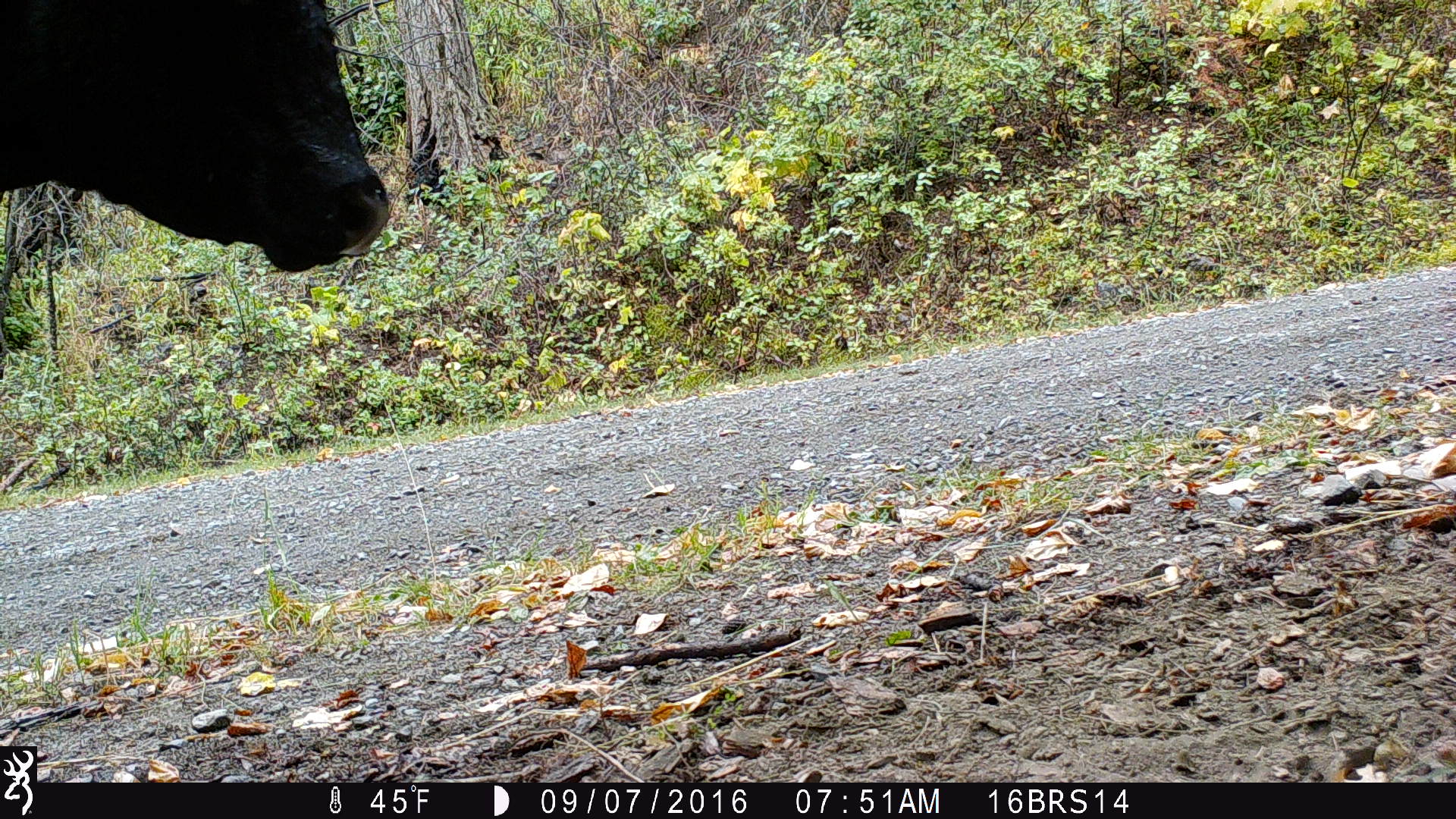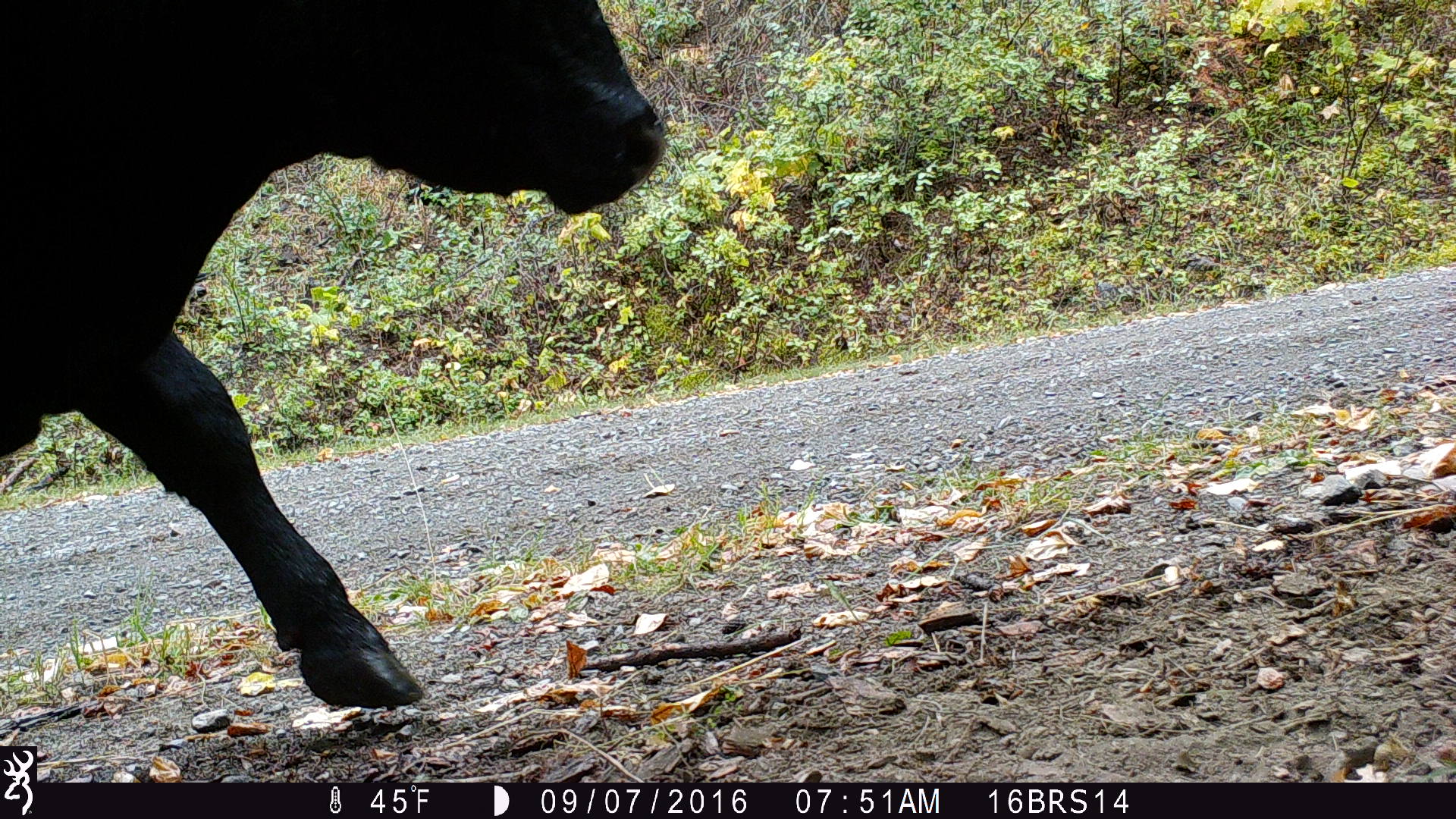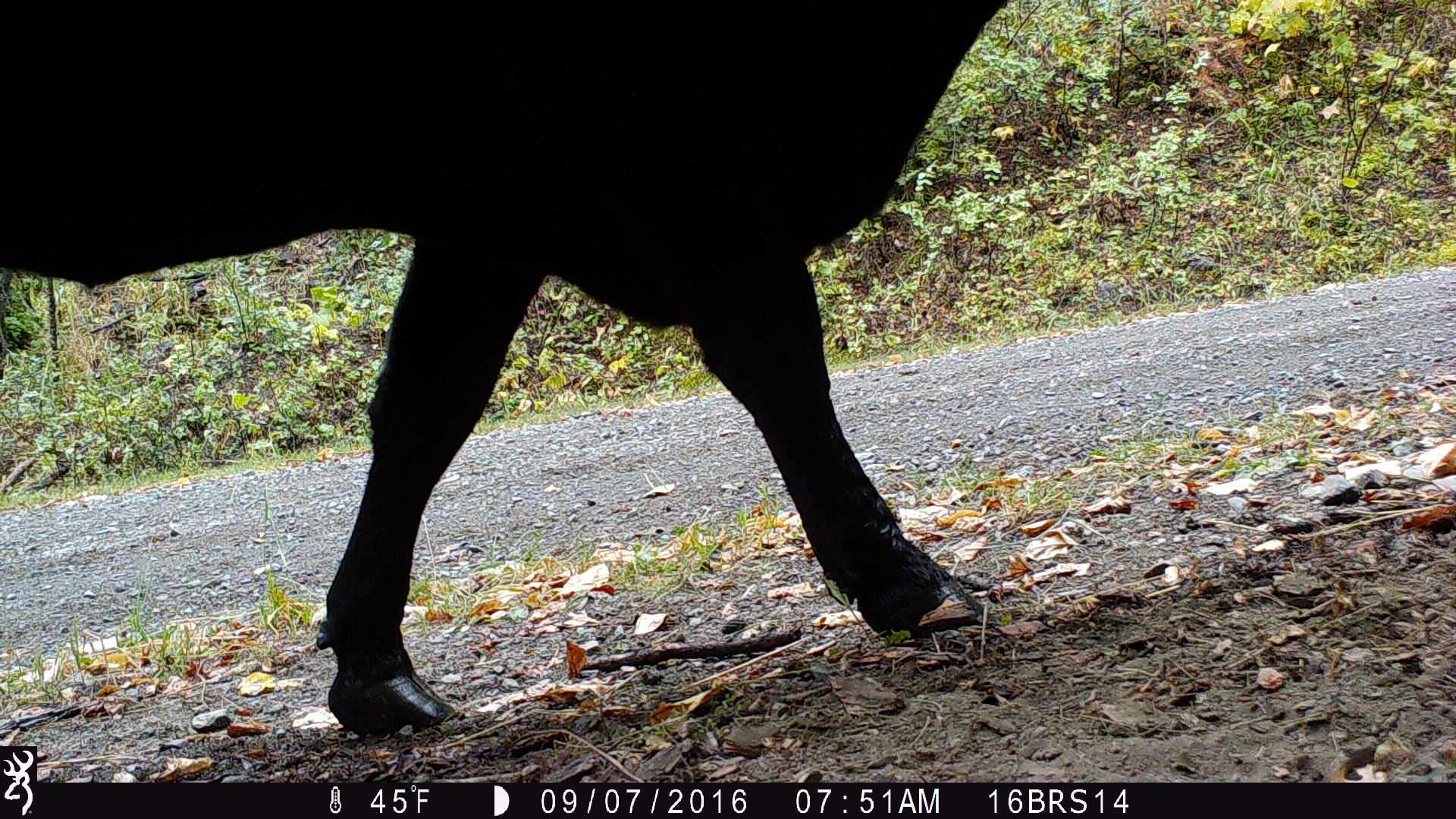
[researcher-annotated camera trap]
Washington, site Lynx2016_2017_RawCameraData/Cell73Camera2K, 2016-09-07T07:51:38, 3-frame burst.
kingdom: Animalia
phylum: Chordata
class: Mammalia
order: Artiodactyla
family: Bovidae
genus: Bos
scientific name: Bos taurus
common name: domestic cattle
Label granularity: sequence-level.